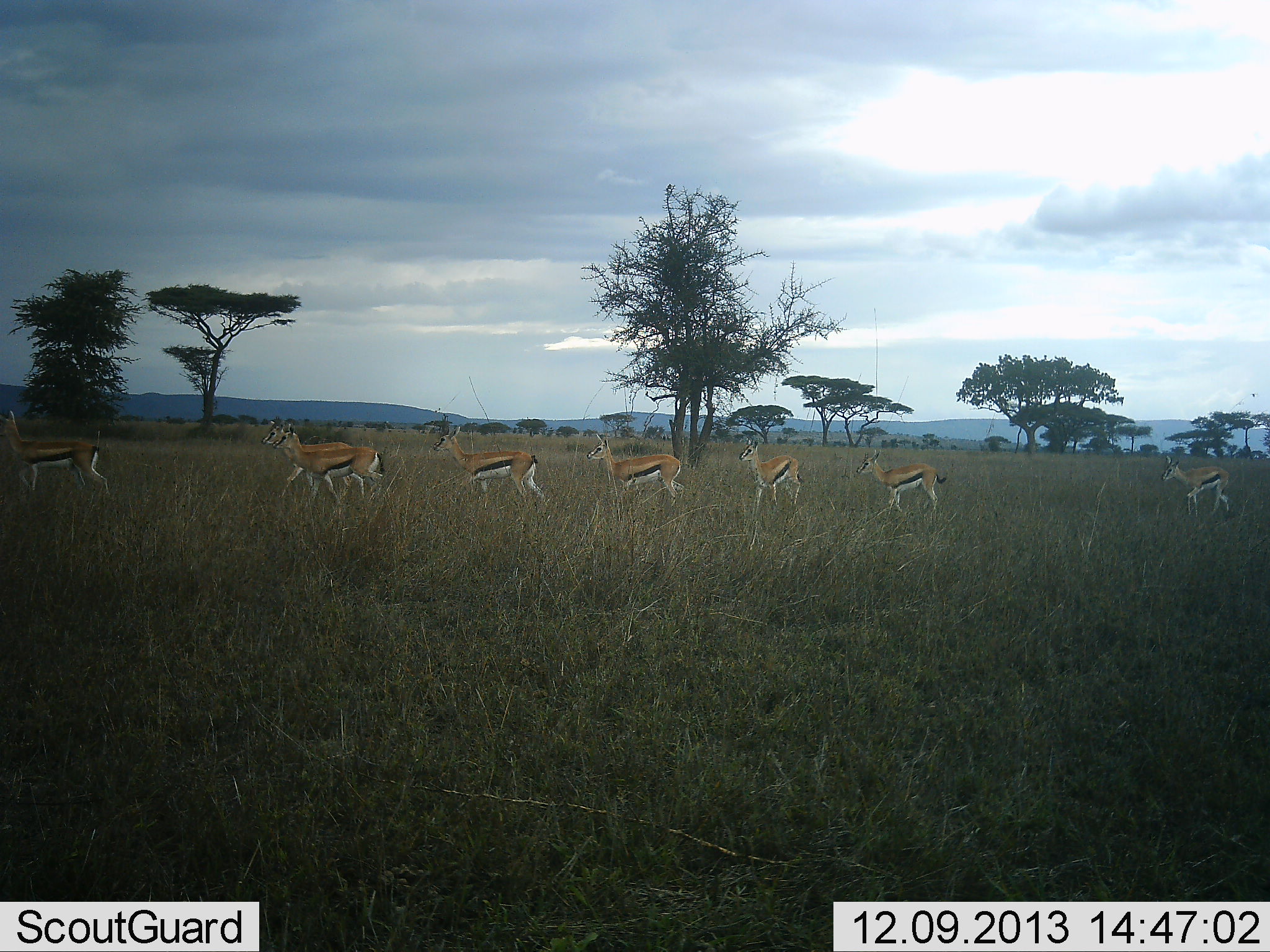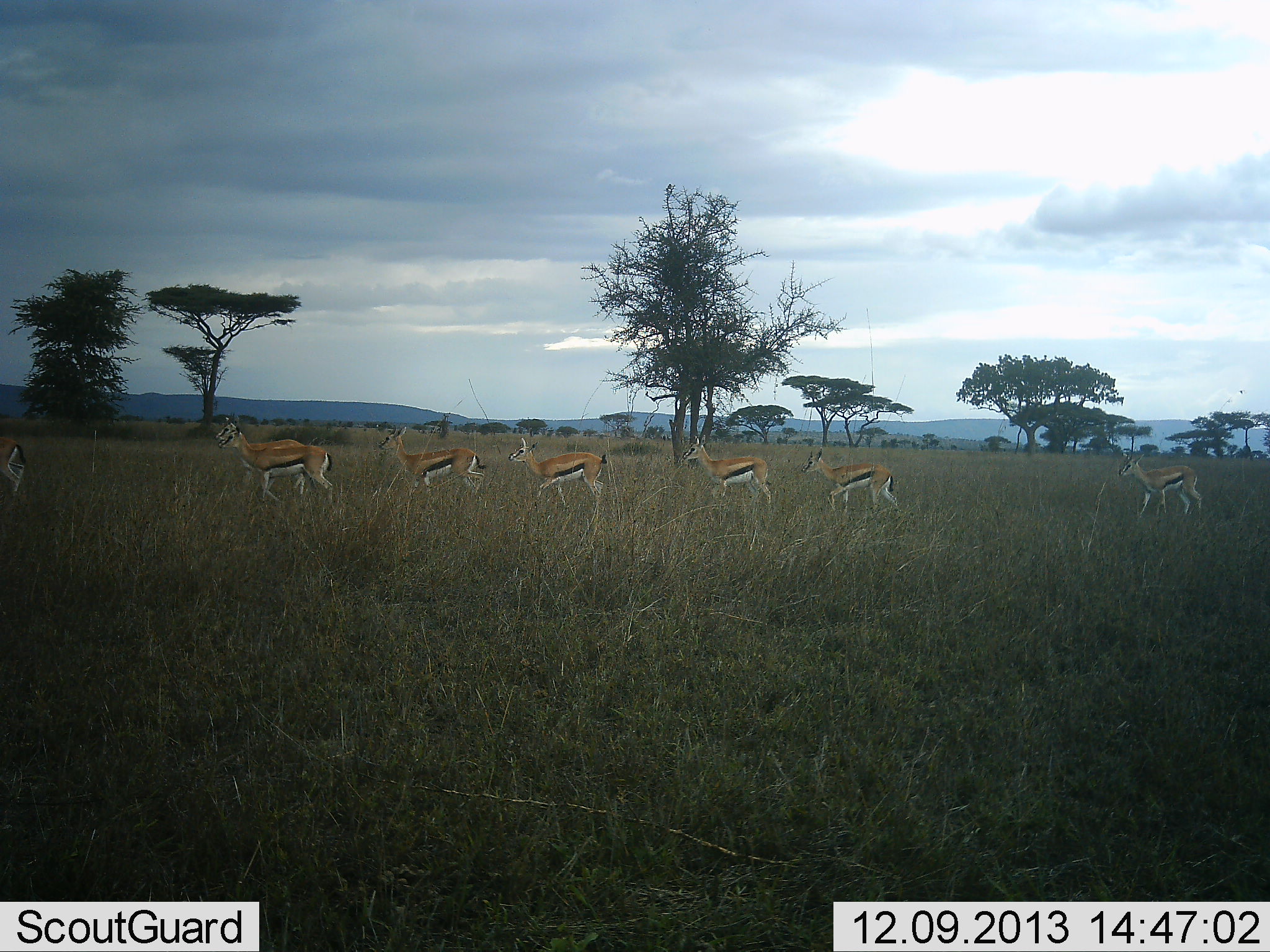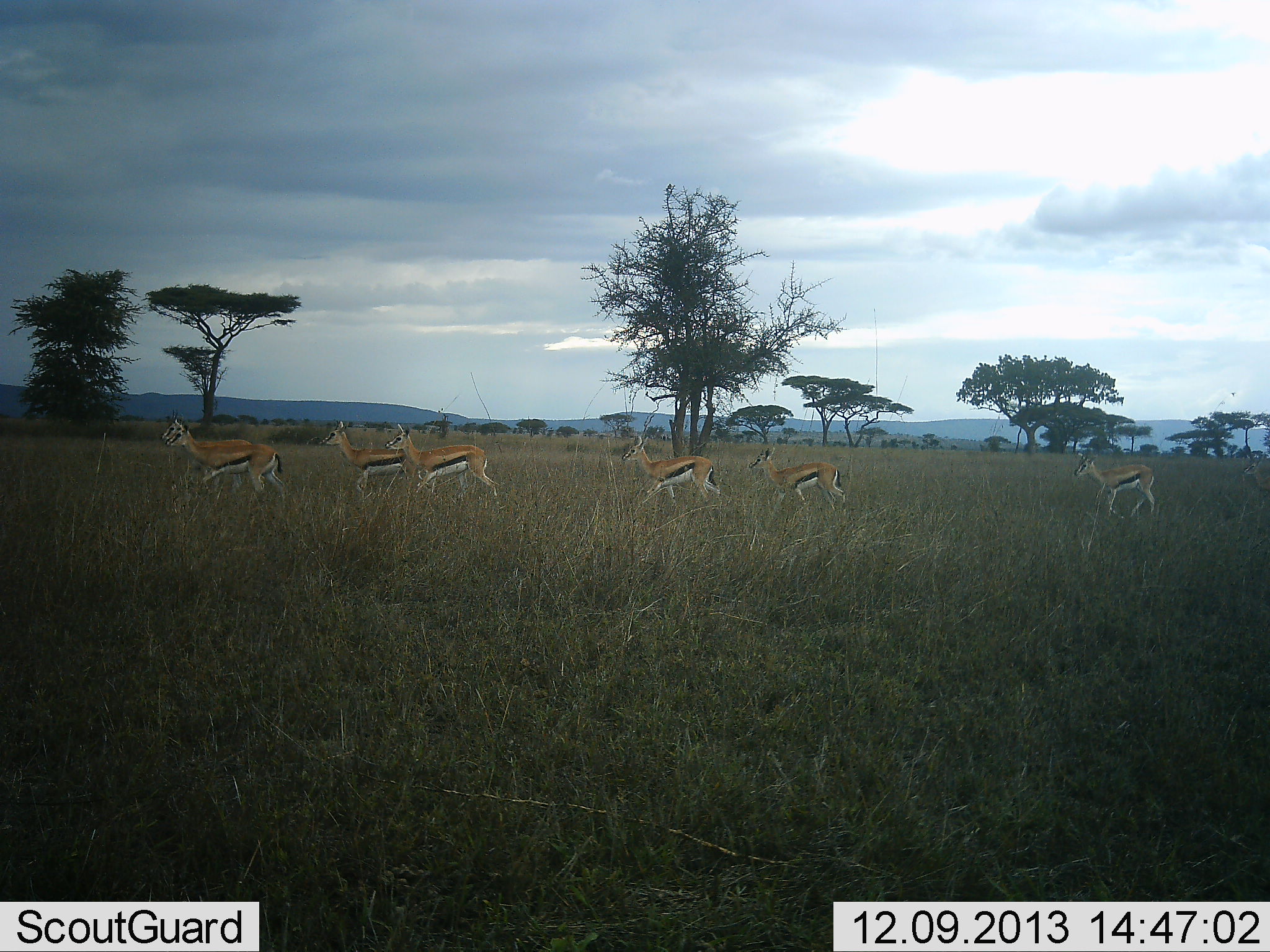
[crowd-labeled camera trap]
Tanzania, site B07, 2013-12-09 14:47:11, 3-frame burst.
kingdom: Animalia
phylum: Chordata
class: Mammalia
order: Artiodactyla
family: Bovidae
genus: Eudorcas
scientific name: Eudorcas thomsonii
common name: thomson's gazelle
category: gazellethomsons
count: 7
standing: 5%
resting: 0%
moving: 100%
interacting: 0%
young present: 0%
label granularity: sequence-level